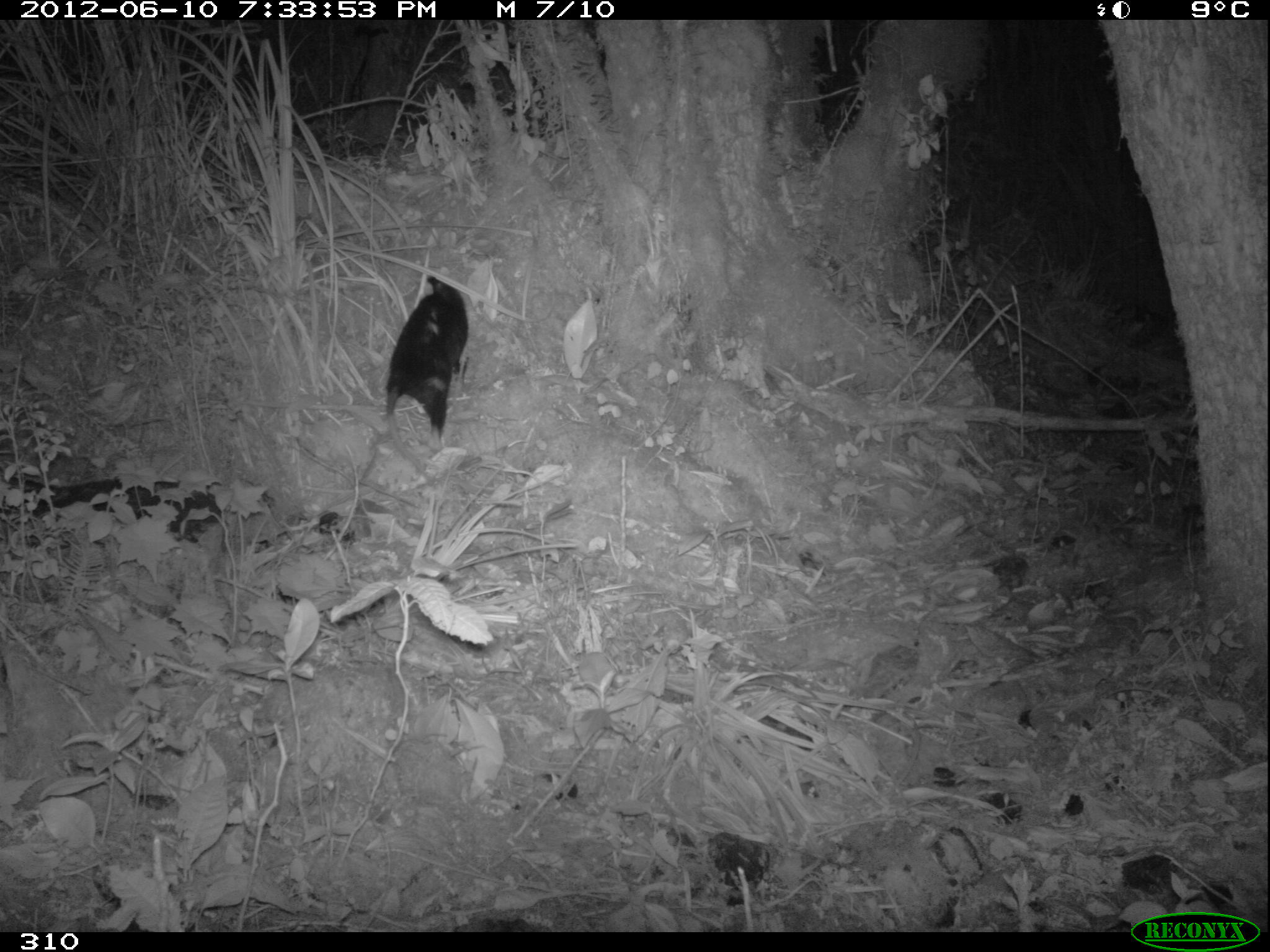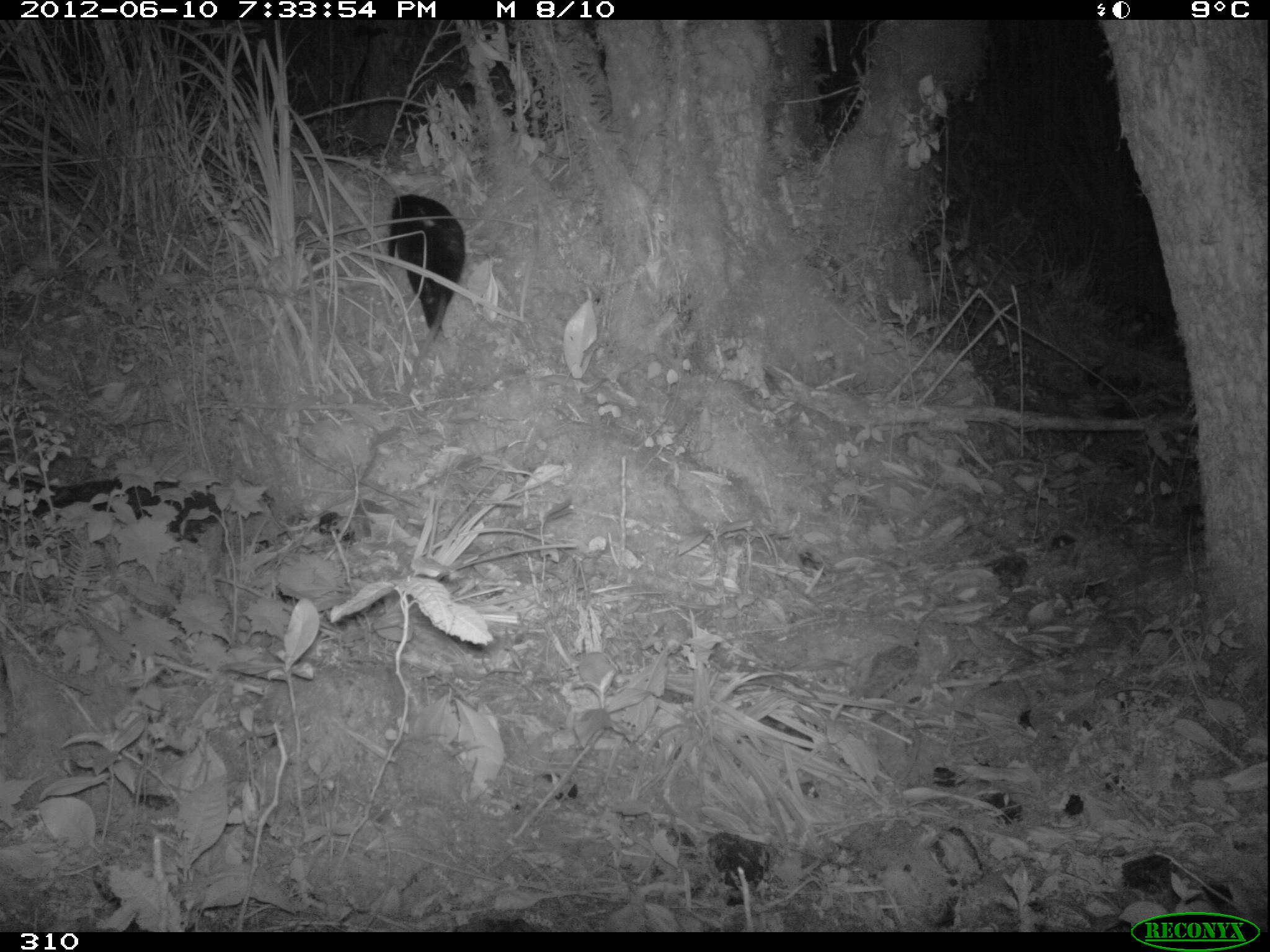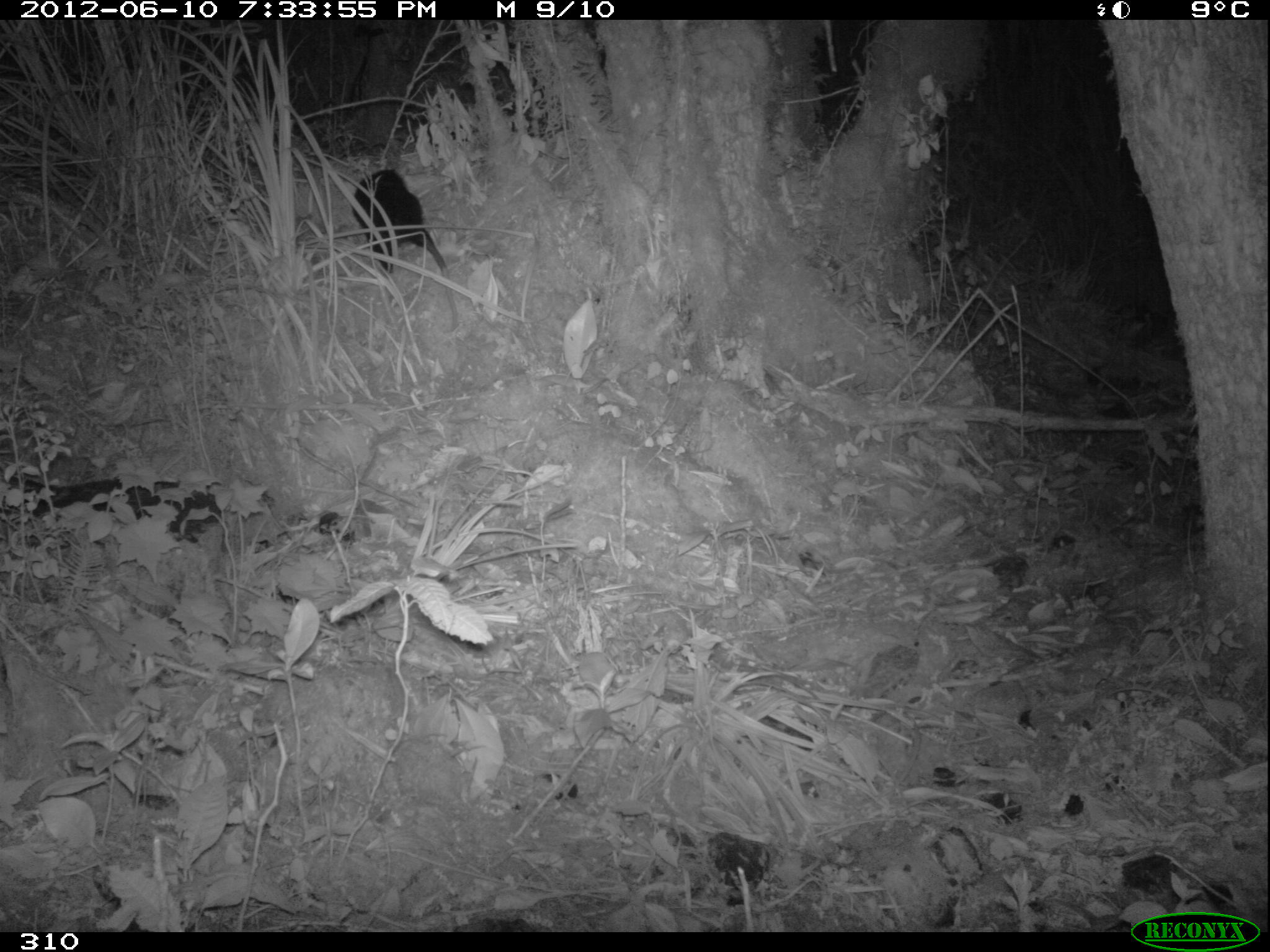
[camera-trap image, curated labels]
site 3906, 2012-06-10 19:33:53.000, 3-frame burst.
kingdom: Animalia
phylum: Chordata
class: Mammalia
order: Didelphimorphia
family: Didelphidae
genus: Didelphis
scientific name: Didelphis pernigra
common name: andean white-eared opossum